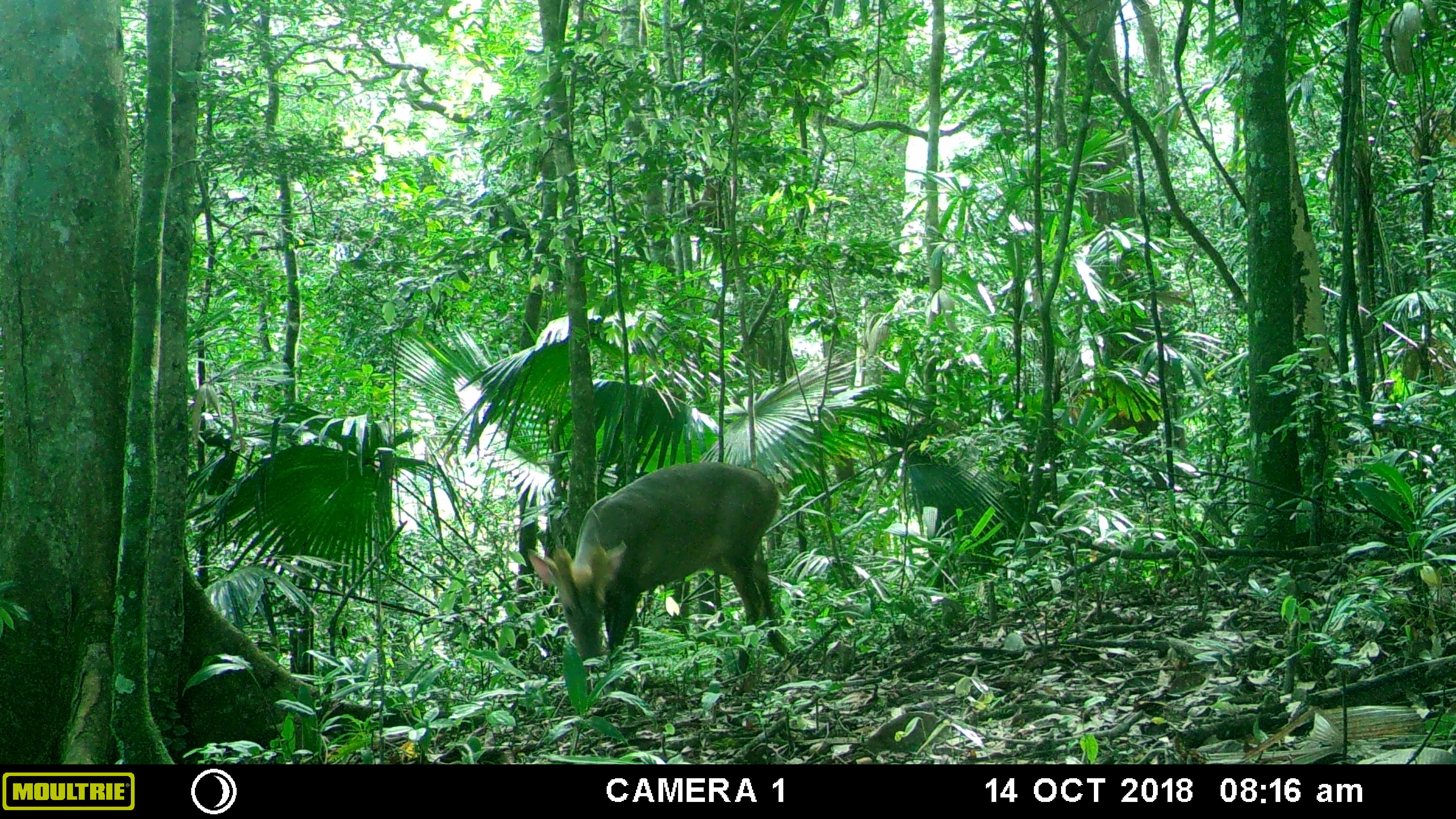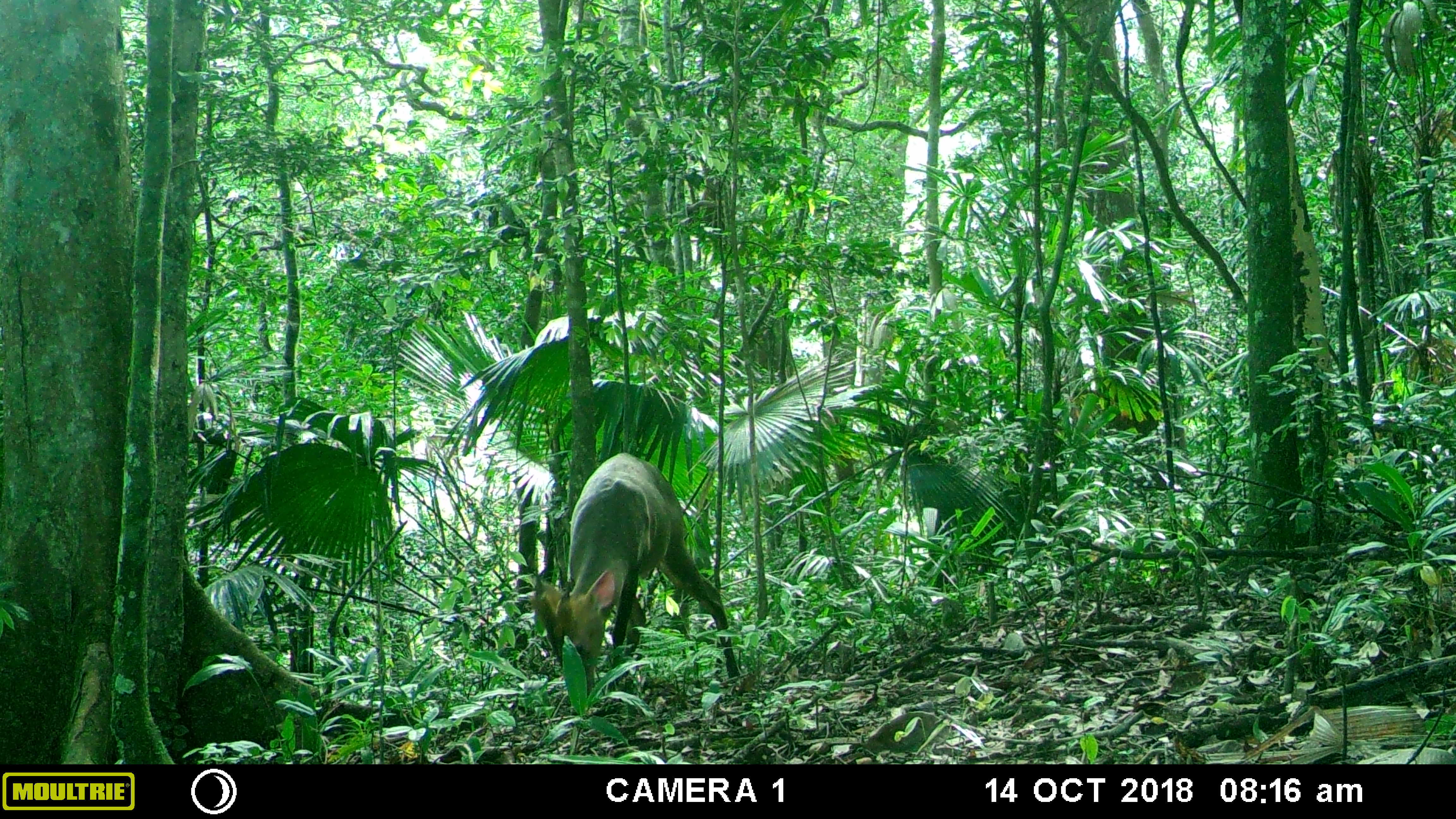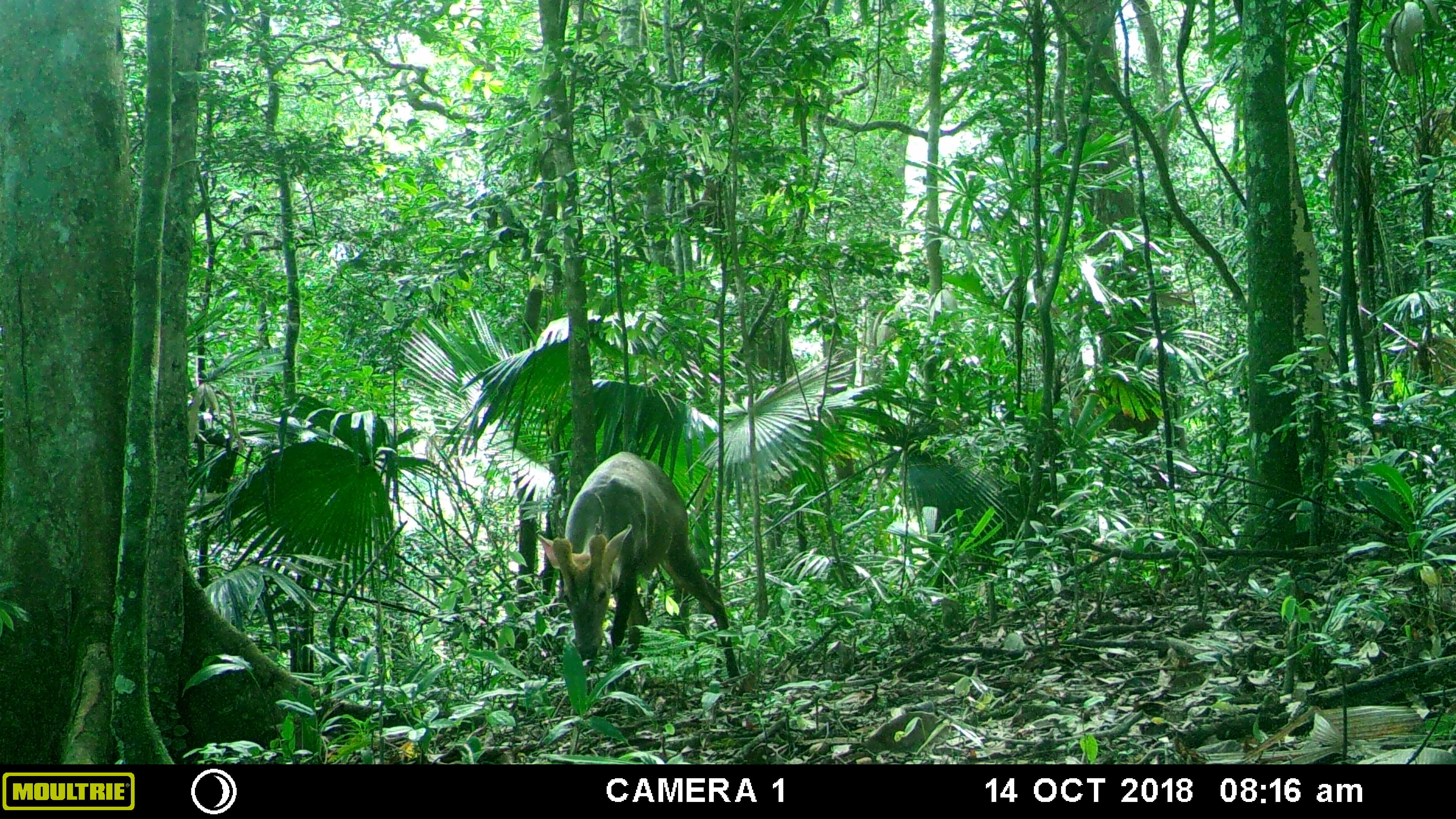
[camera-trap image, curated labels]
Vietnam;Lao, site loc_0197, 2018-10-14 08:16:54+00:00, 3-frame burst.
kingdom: Animalia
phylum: Chordata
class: Mammalia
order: Artiodactyla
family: Cervidae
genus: Muntiacus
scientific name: Muntiacus vuquangensis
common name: large-antlered muntjac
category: large antlered muntjac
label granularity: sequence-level